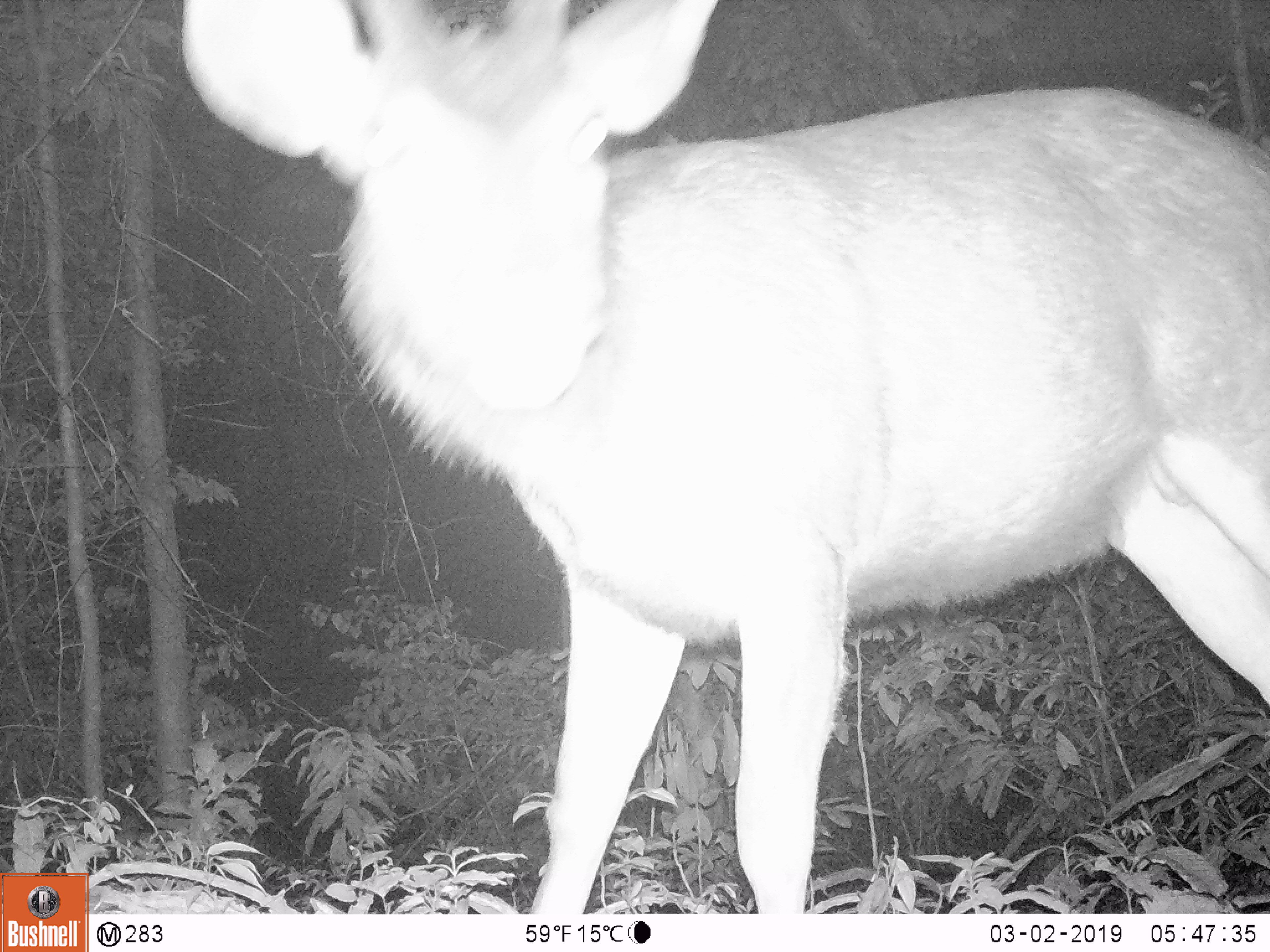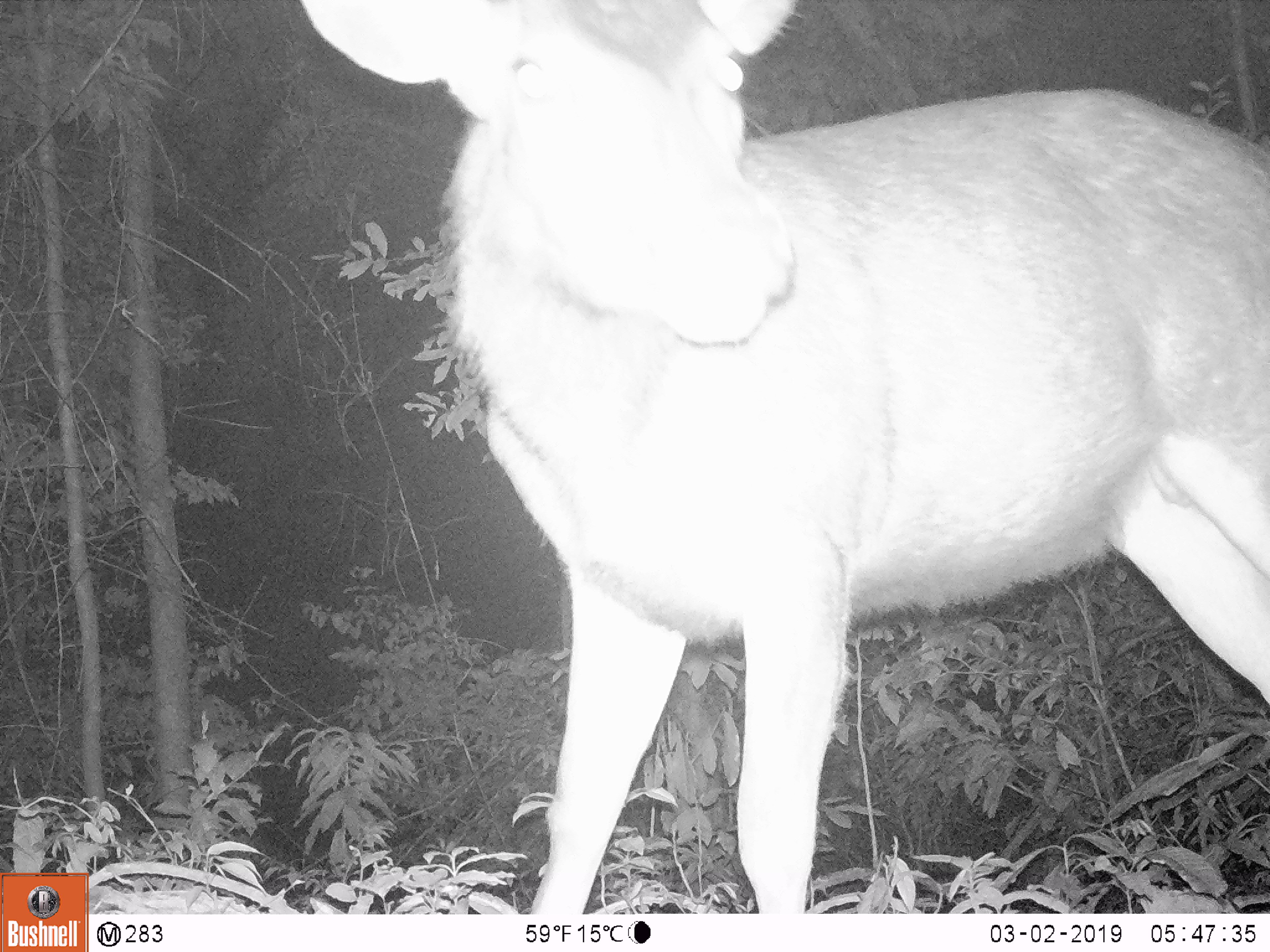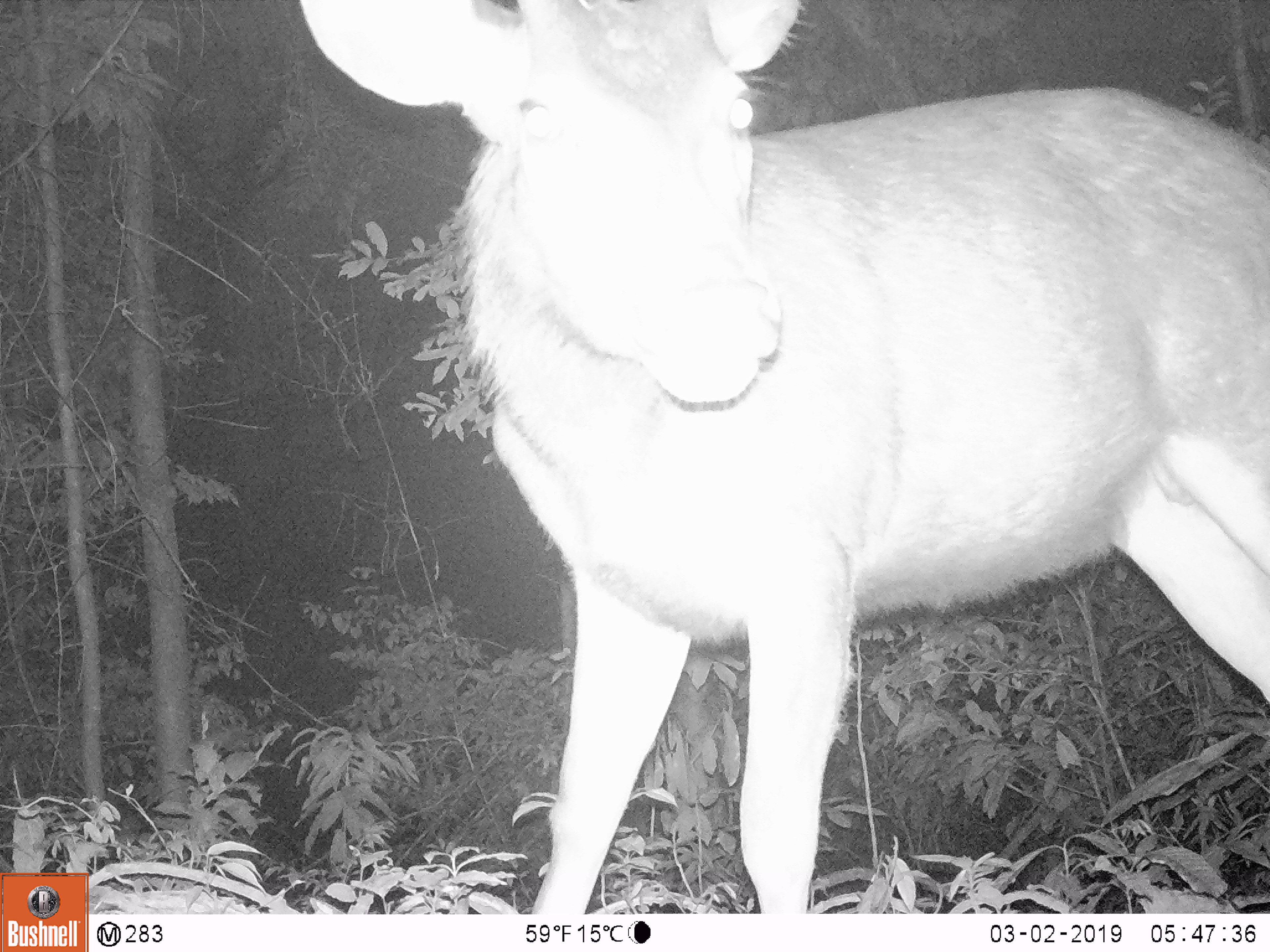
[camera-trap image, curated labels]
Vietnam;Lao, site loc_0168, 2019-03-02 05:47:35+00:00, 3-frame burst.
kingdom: Animalia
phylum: Chordata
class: Mammalia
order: Artiodactyla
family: Cervidae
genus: Rusa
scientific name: Rusa unicolor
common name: sambar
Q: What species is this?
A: Sambar (Rusa unicolor).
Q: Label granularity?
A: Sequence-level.